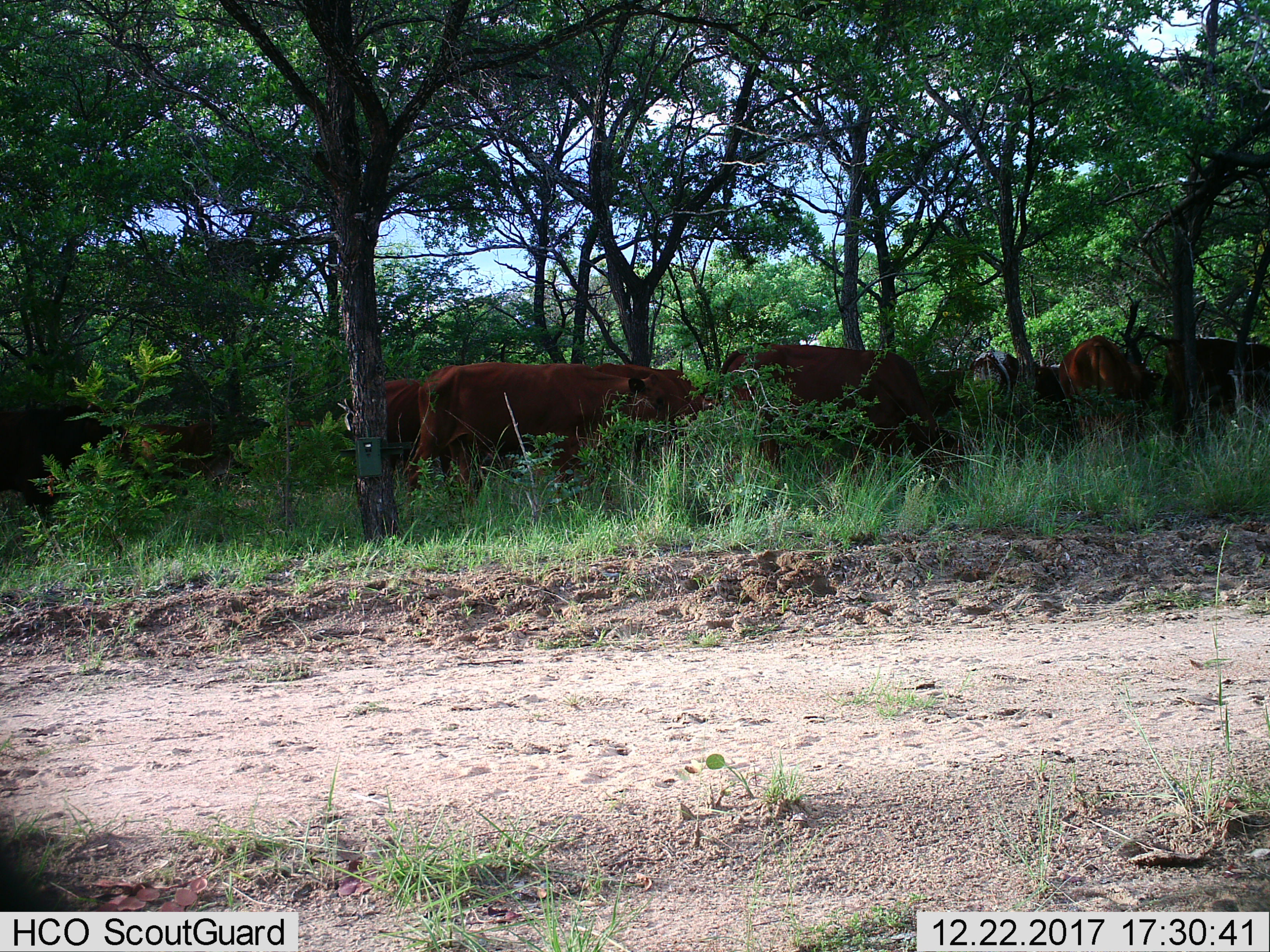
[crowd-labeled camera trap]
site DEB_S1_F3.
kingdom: Animalia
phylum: Chordata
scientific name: Vertebrata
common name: domestic animal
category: domesticanimal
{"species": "domesticanimal (domestic animal) (Vertebrata)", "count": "7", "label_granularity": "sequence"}